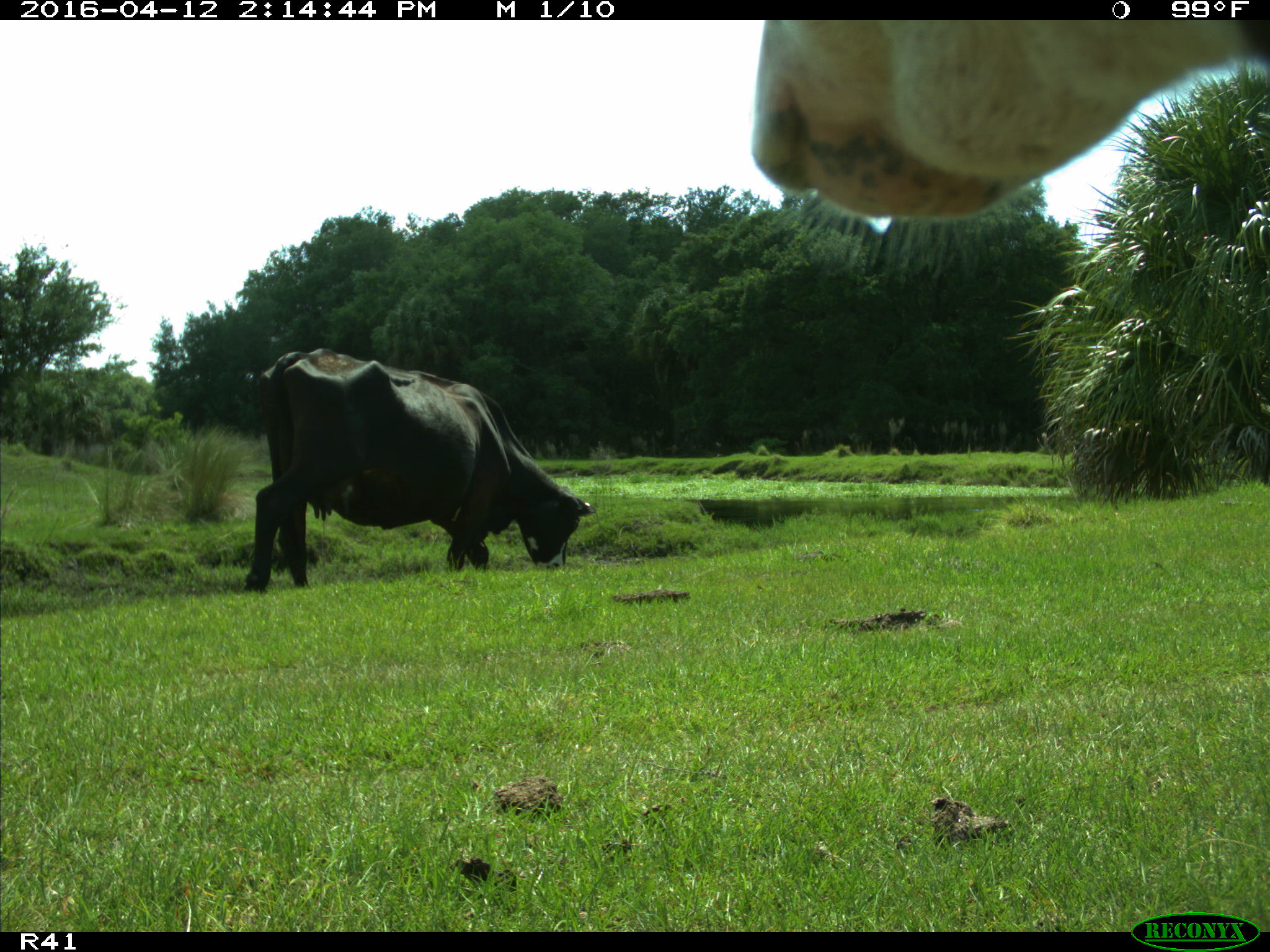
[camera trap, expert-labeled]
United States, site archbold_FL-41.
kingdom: Animalia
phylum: Chordata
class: Mammalia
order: Artiodactyla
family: Bovidae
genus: Bos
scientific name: Bos taurus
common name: domestic cow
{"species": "Bos taurus (domestic cow)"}